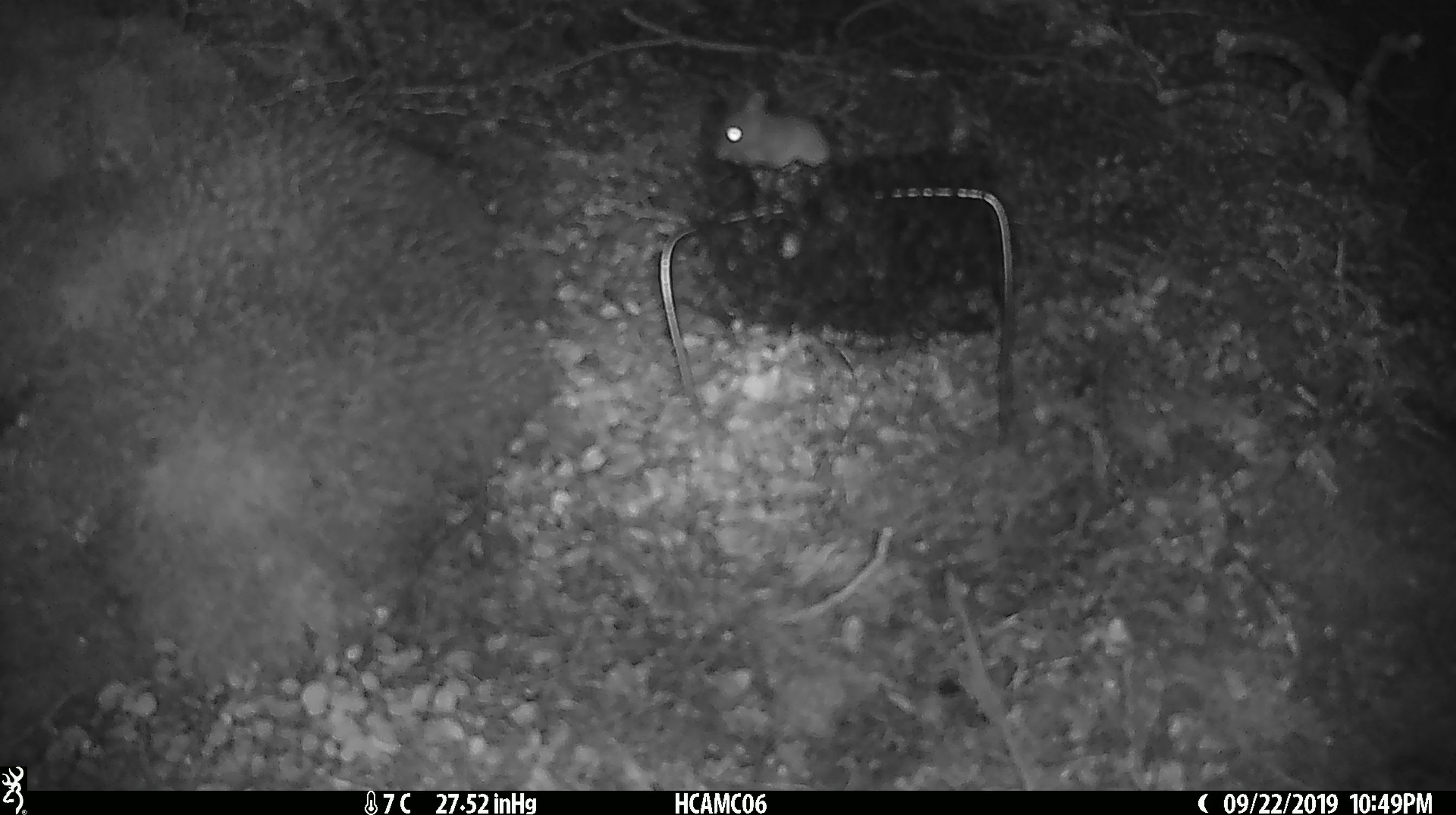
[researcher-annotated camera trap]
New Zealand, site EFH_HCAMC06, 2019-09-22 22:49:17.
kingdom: Animalia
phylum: Chordata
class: Mammalia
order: Rodentia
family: Muridae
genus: Mus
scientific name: Mus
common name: mouse